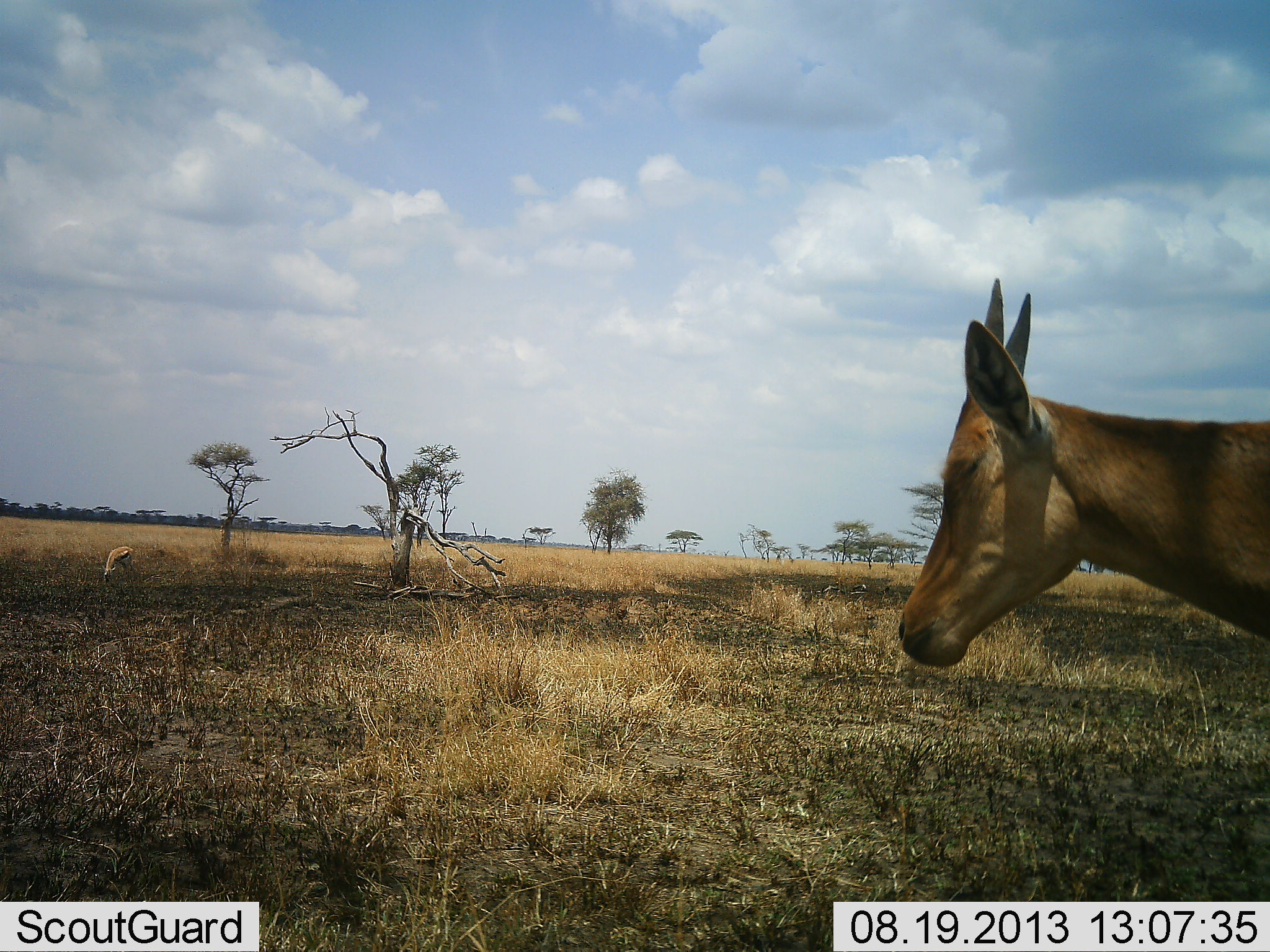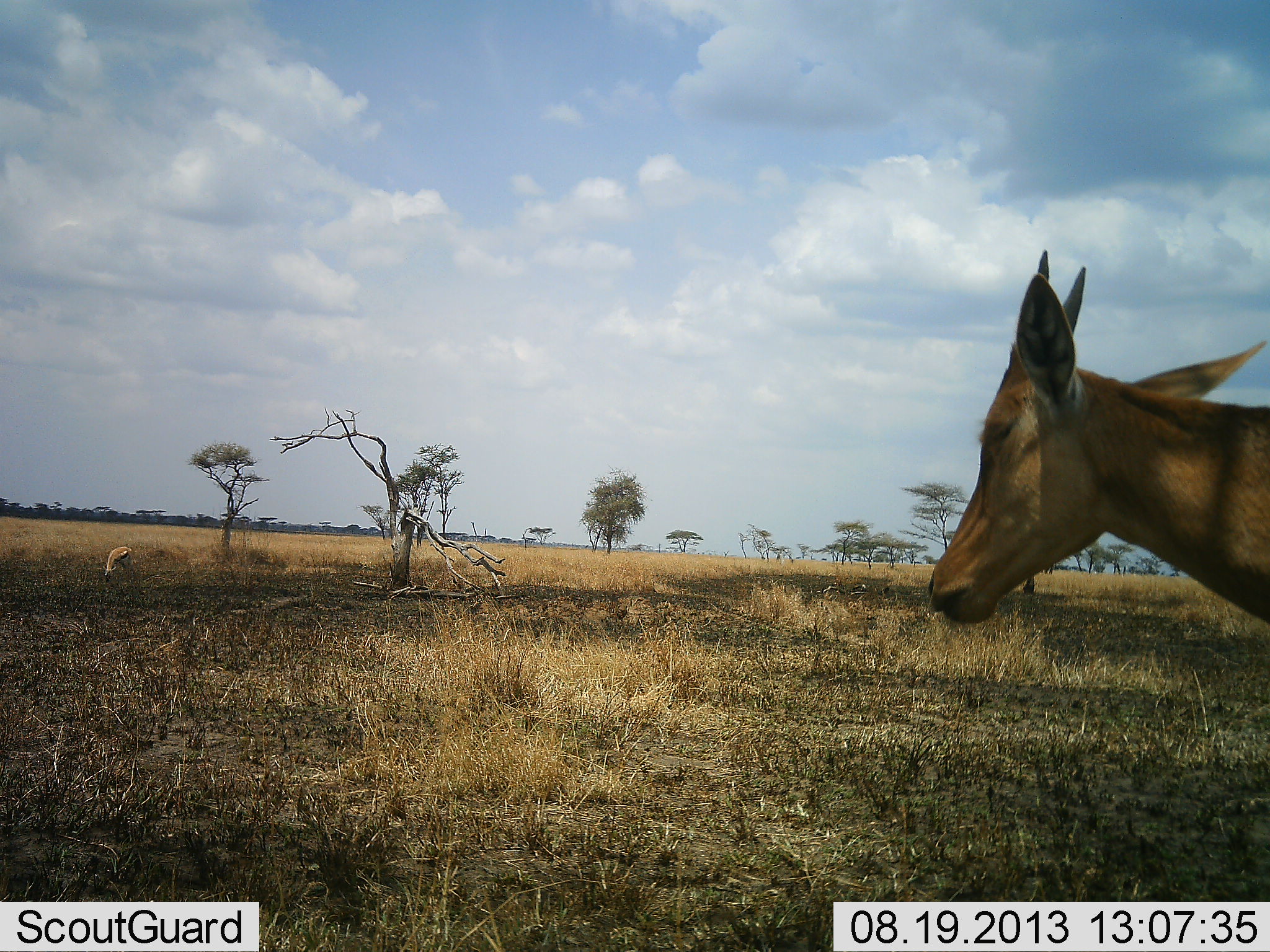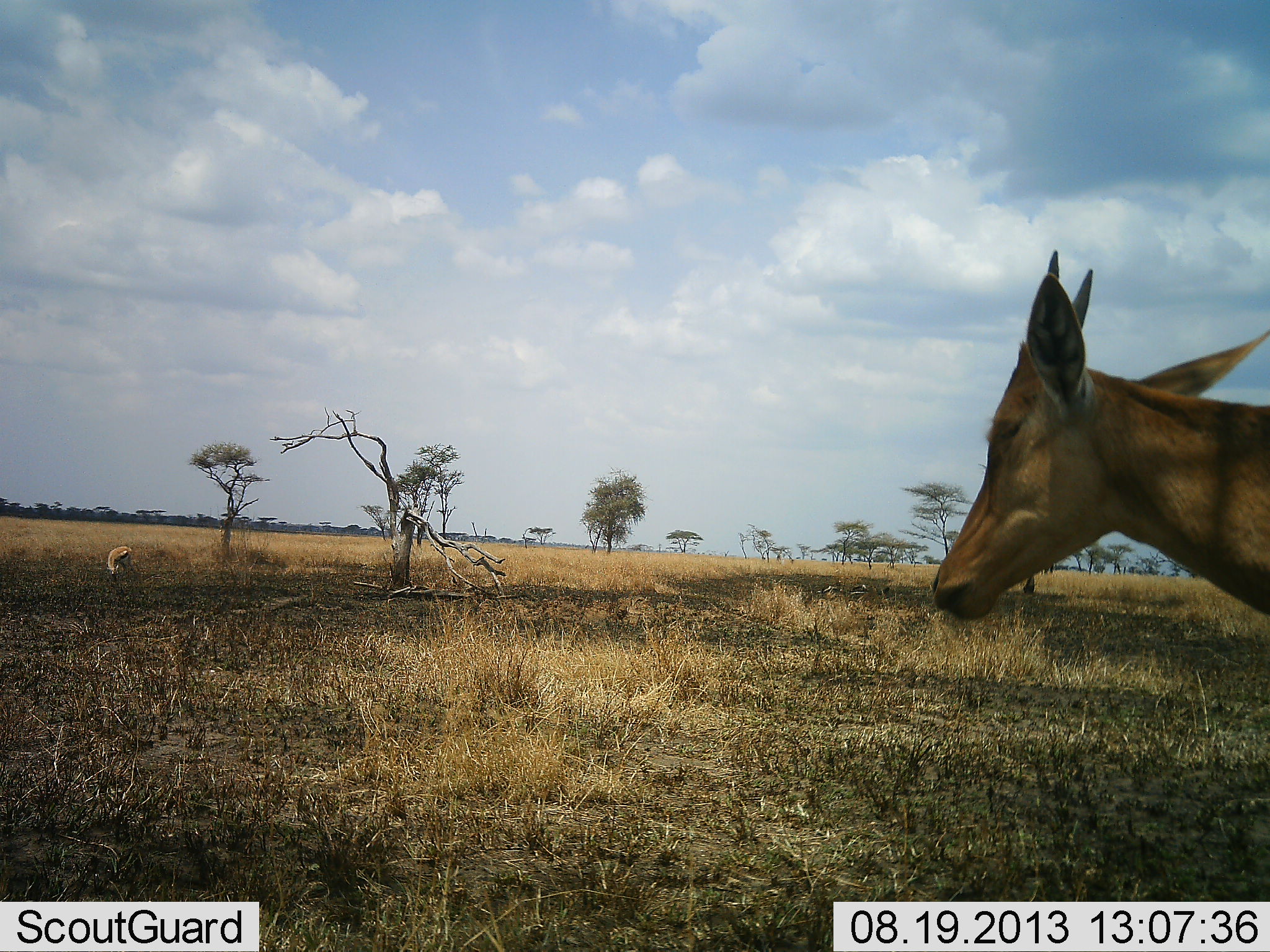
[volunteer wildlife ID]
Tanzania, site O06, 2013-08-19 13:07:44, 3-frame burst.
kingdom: Animalia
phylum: Chordata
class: Mammalia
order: Artiodactyla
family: Bovidae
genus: Eudorcas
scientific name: Eudorcas thomsonii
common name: thomson's gazelle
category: gazellethomsons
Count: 1.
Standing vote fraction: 33%.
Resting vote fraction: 0%.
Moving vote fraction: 0%.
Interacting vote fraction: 0%.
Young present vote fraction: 0%.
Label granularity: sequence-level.